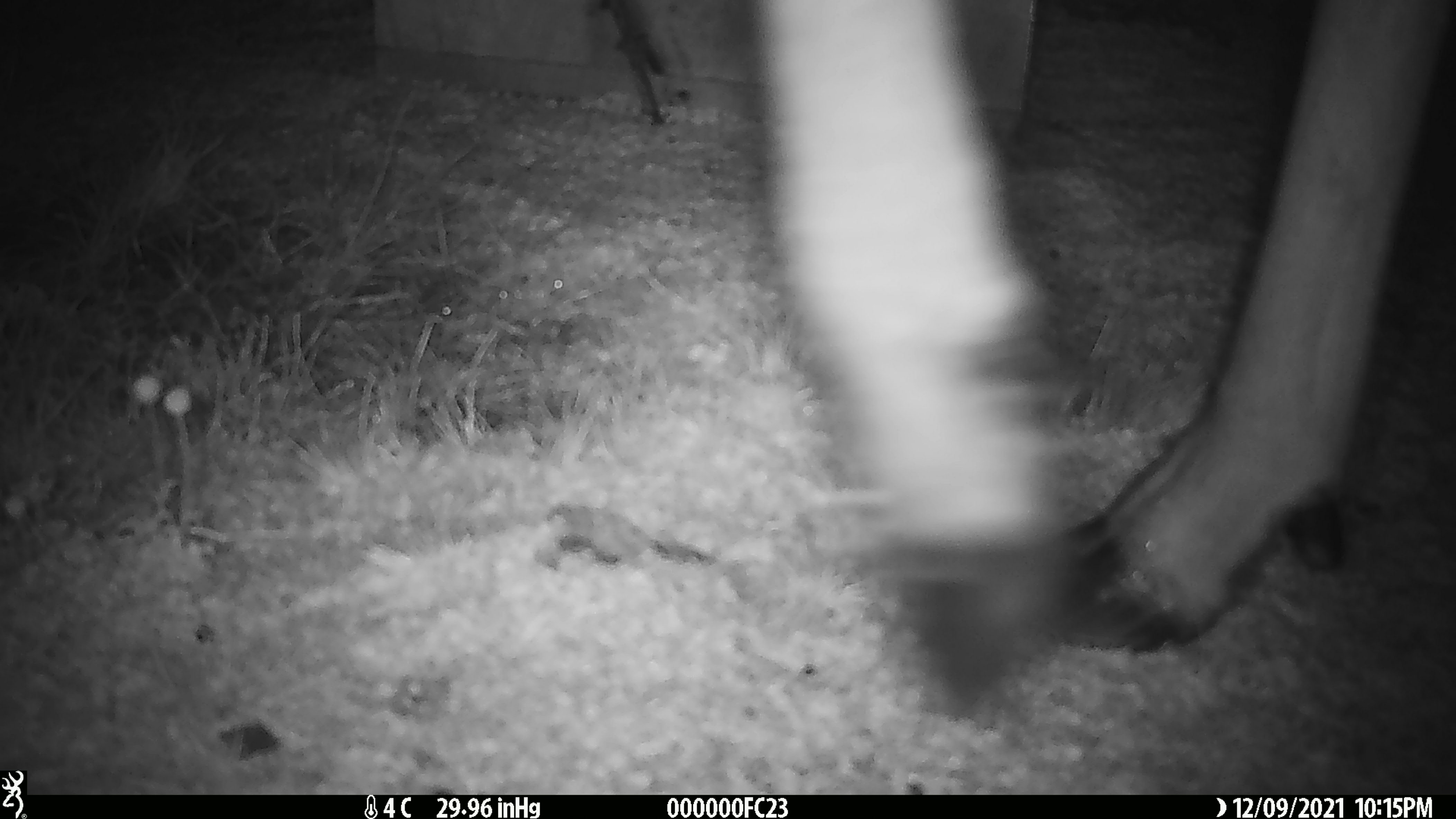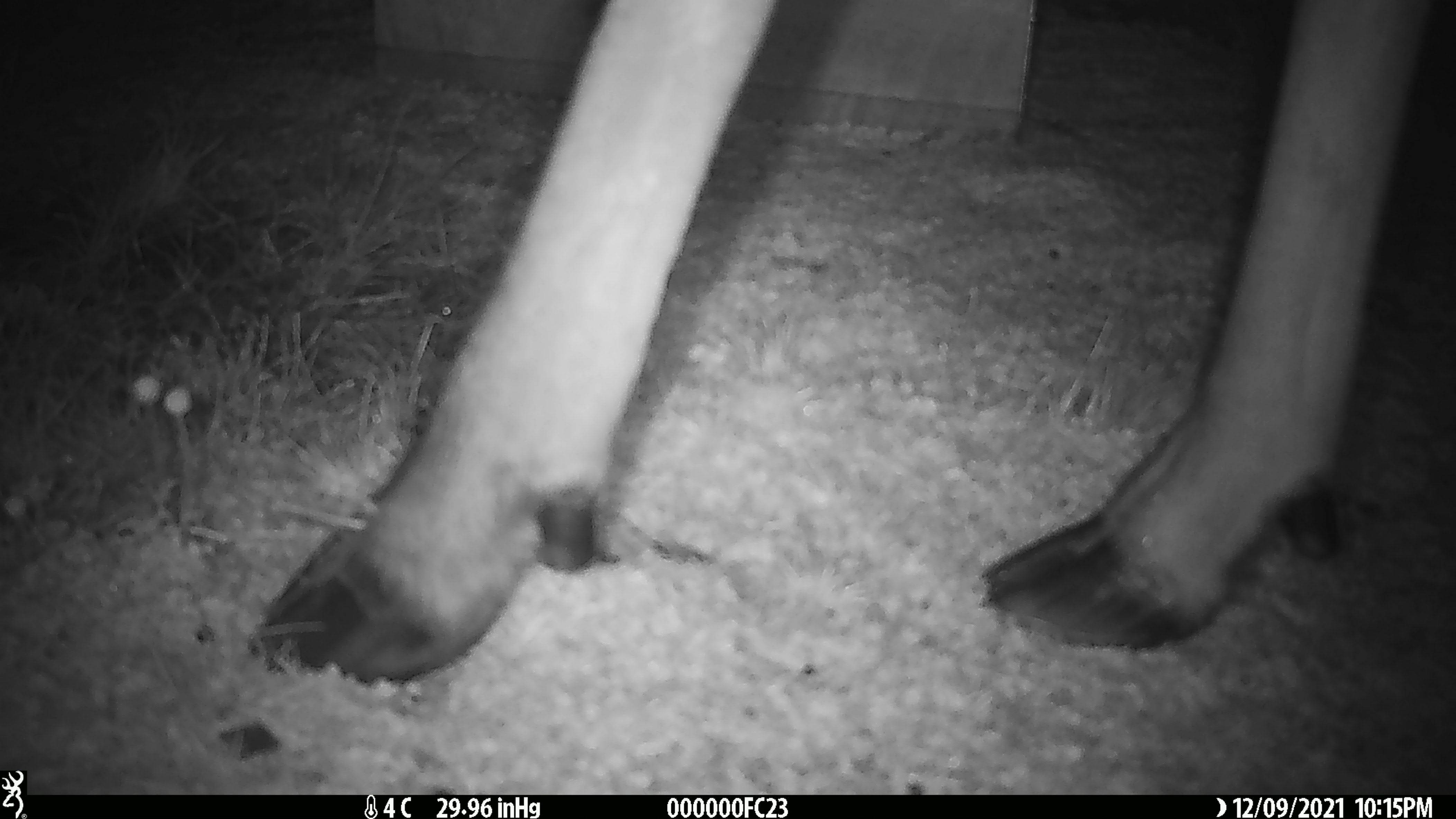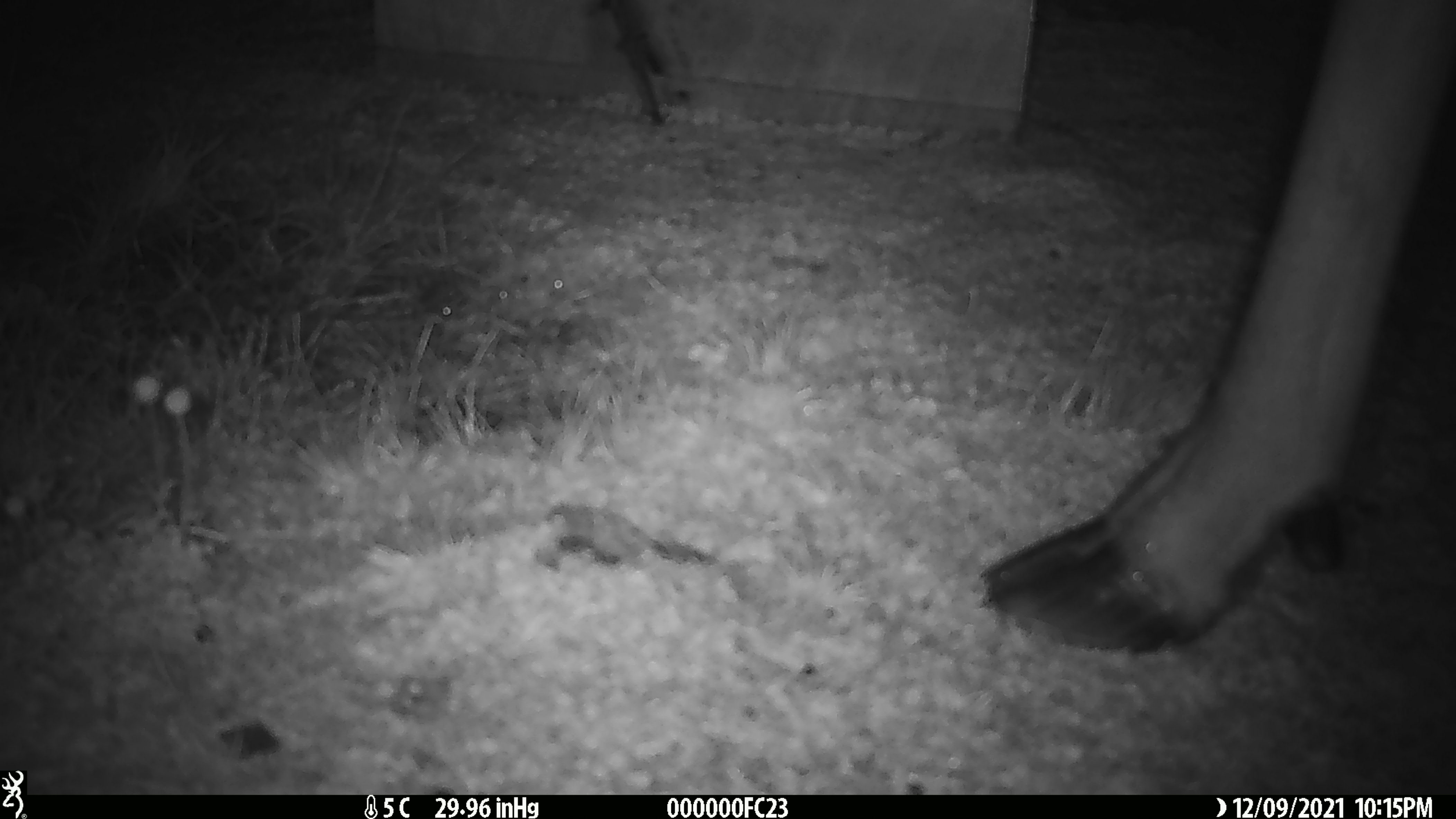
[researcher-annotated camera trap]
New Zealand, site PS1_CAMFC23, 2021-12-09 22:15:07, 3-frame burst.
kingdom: Animalia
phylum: Chordata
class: Mammalia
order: Artiodactyla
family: Cervidae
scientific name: Cervidae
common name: deer